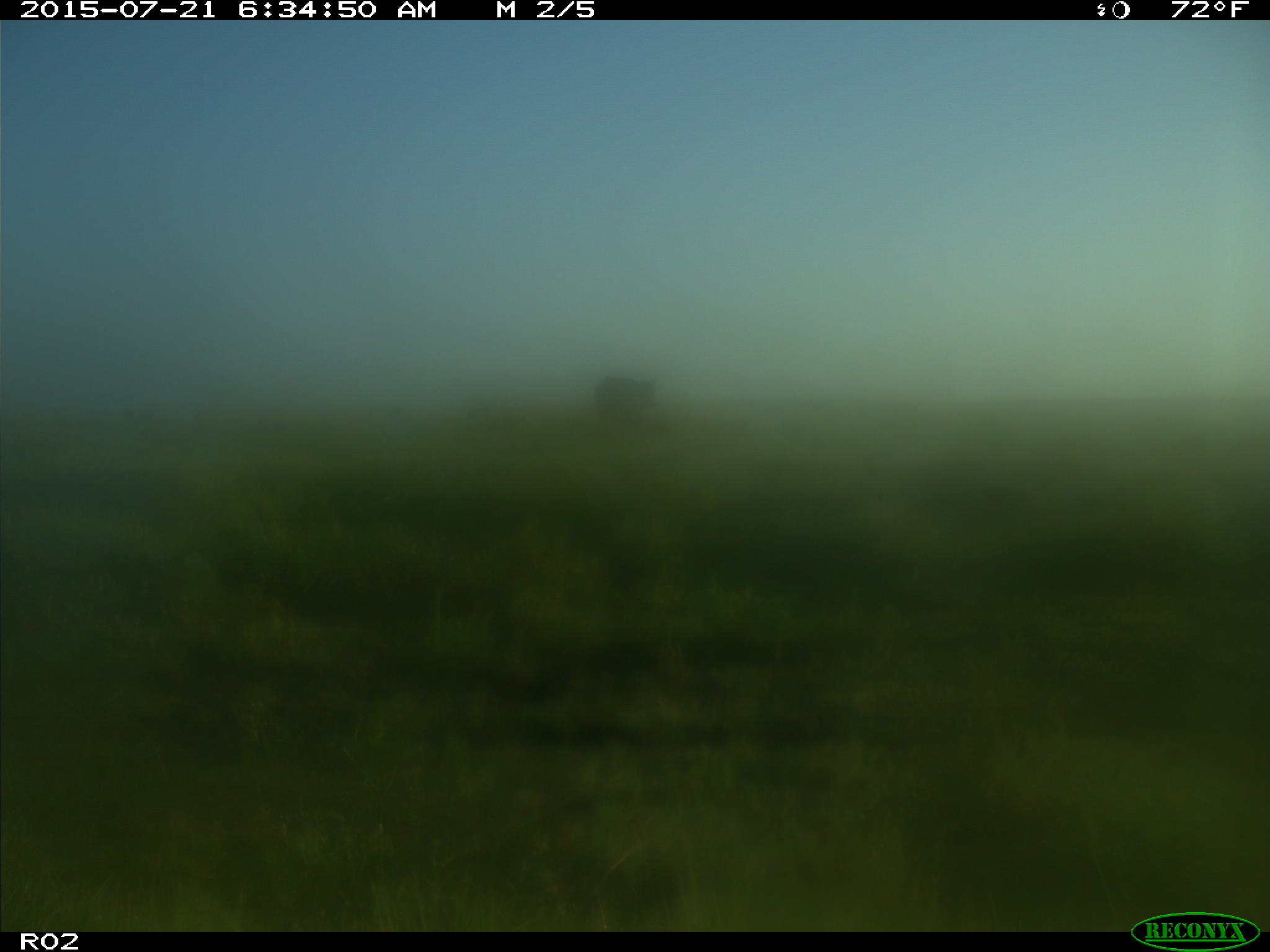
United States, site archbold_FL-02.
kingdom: Animalia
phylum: Chordata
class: Mammalia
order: Artiodactyla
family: Bovidae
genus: Bos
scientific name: Bos taurus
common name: domestic cow